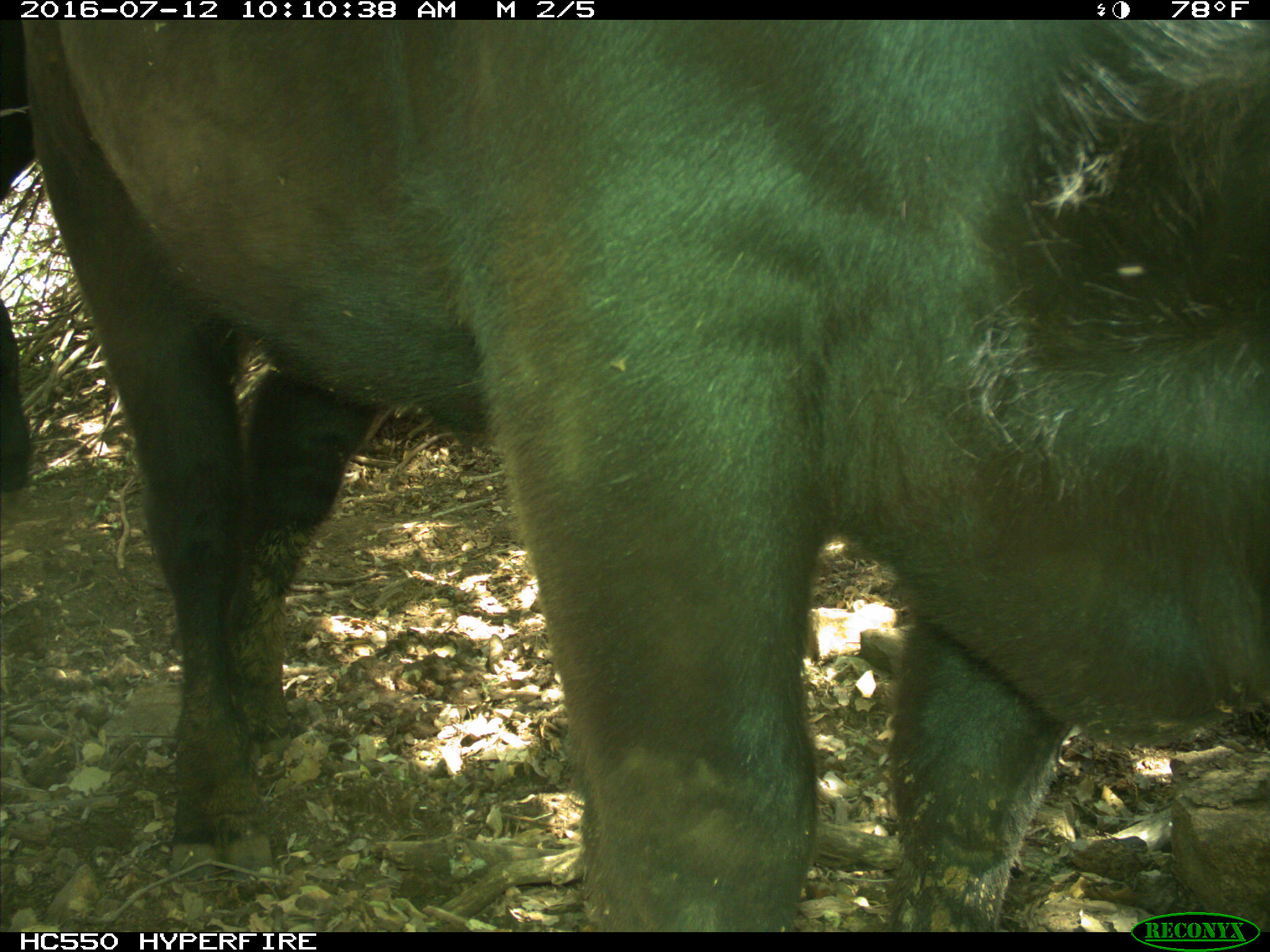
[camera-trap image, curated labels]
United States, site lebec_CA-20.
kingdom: Animalia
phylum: Chordata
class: Mammalia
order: Artiodactyla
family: Bovidae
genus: Bos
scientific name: Bos taurus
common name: domestic cow